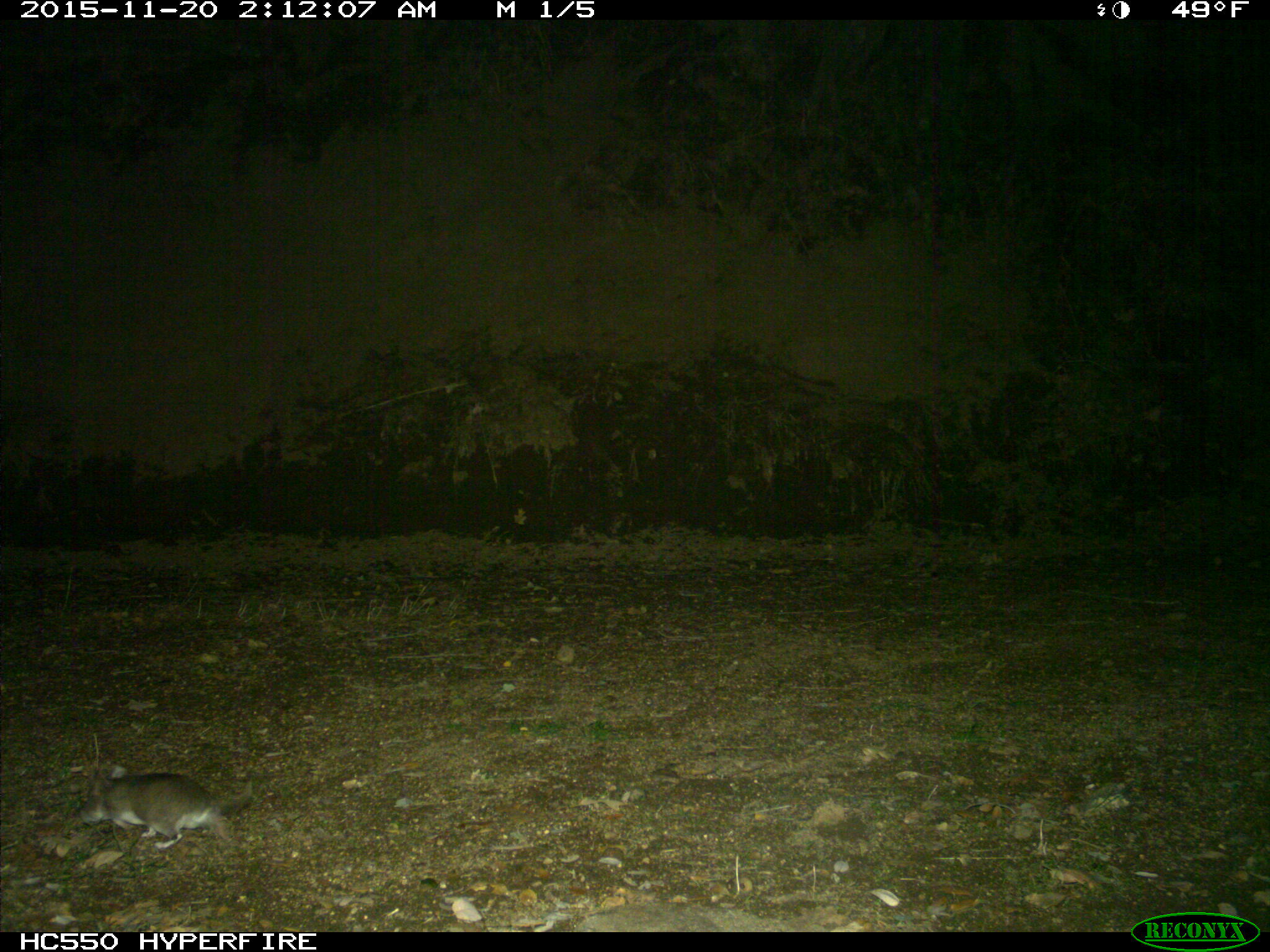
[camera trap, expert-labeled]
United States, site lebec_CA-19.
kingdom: Animalia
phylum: Chordata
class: Mammalia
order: Rodentia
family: Cricetidae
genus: Neotoma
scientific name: Neotoma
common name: pack rat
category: unidentified pack rat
Unidentified pack rat (pack rat) (Neotoma).